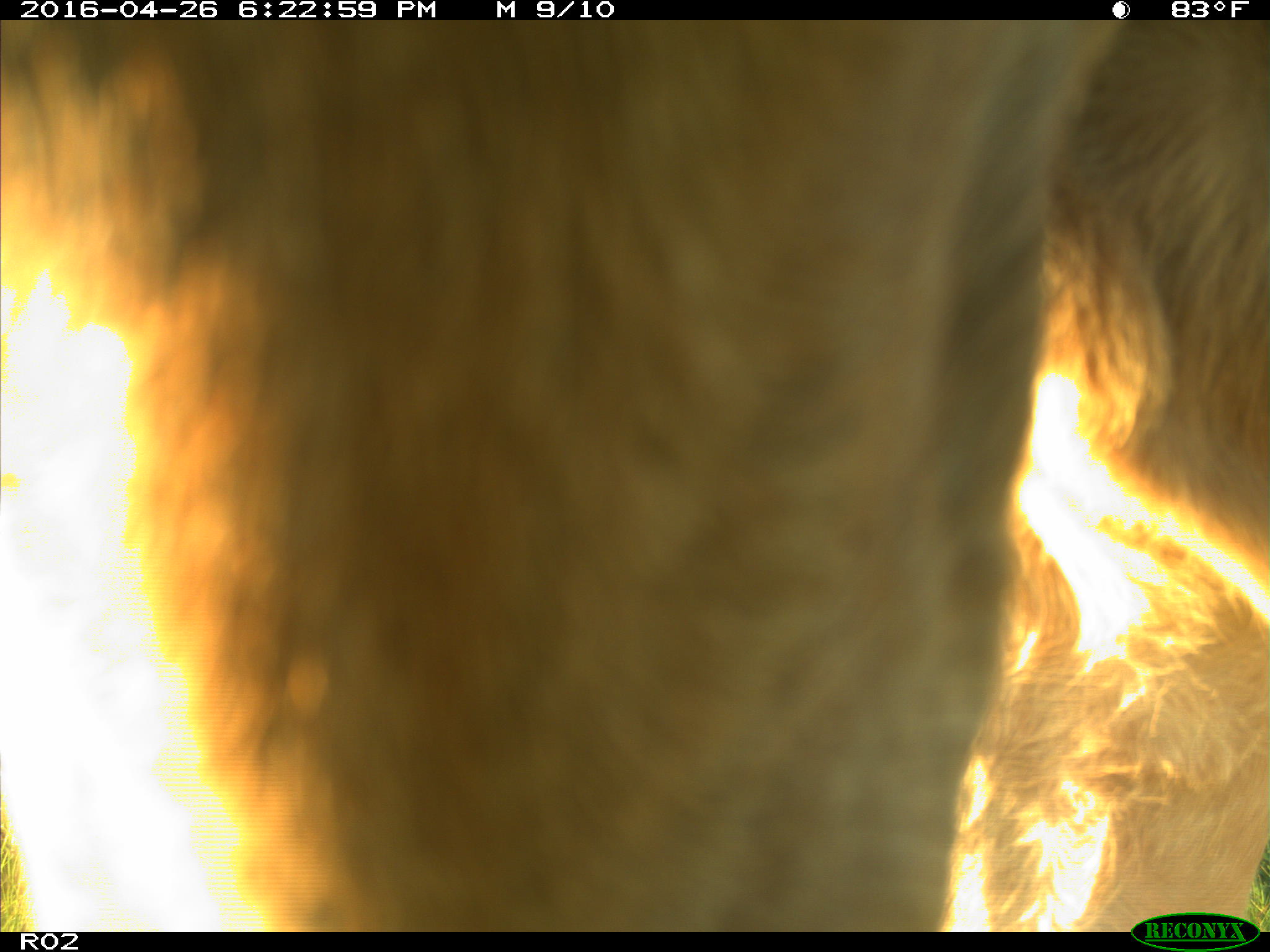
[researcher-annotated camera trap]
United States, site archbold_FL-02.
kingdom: Animalia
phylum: Chordata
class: Mammalia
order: Artiodactyla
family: Bovidae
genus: Bos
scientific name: Bos taurus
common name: domestic cow